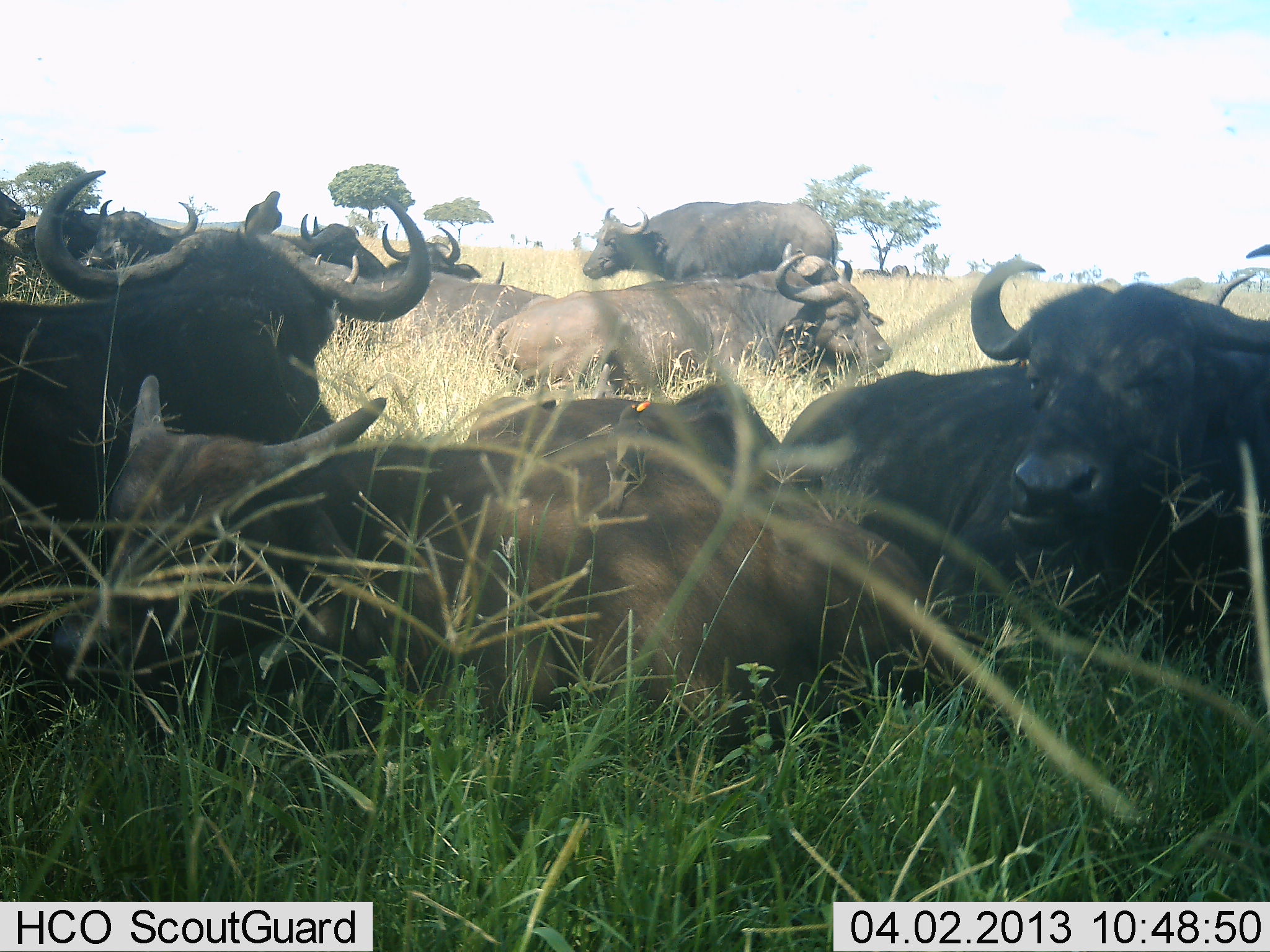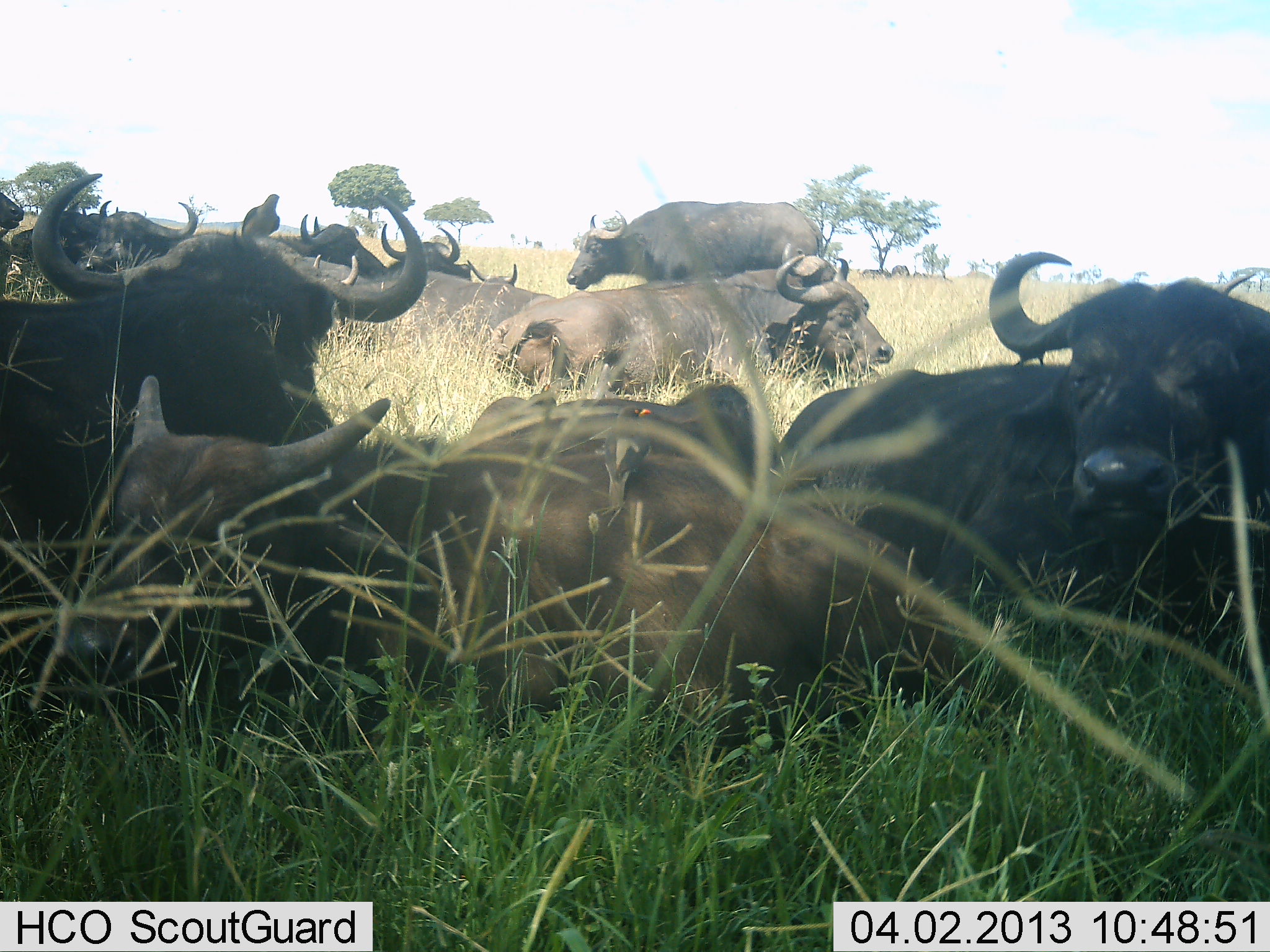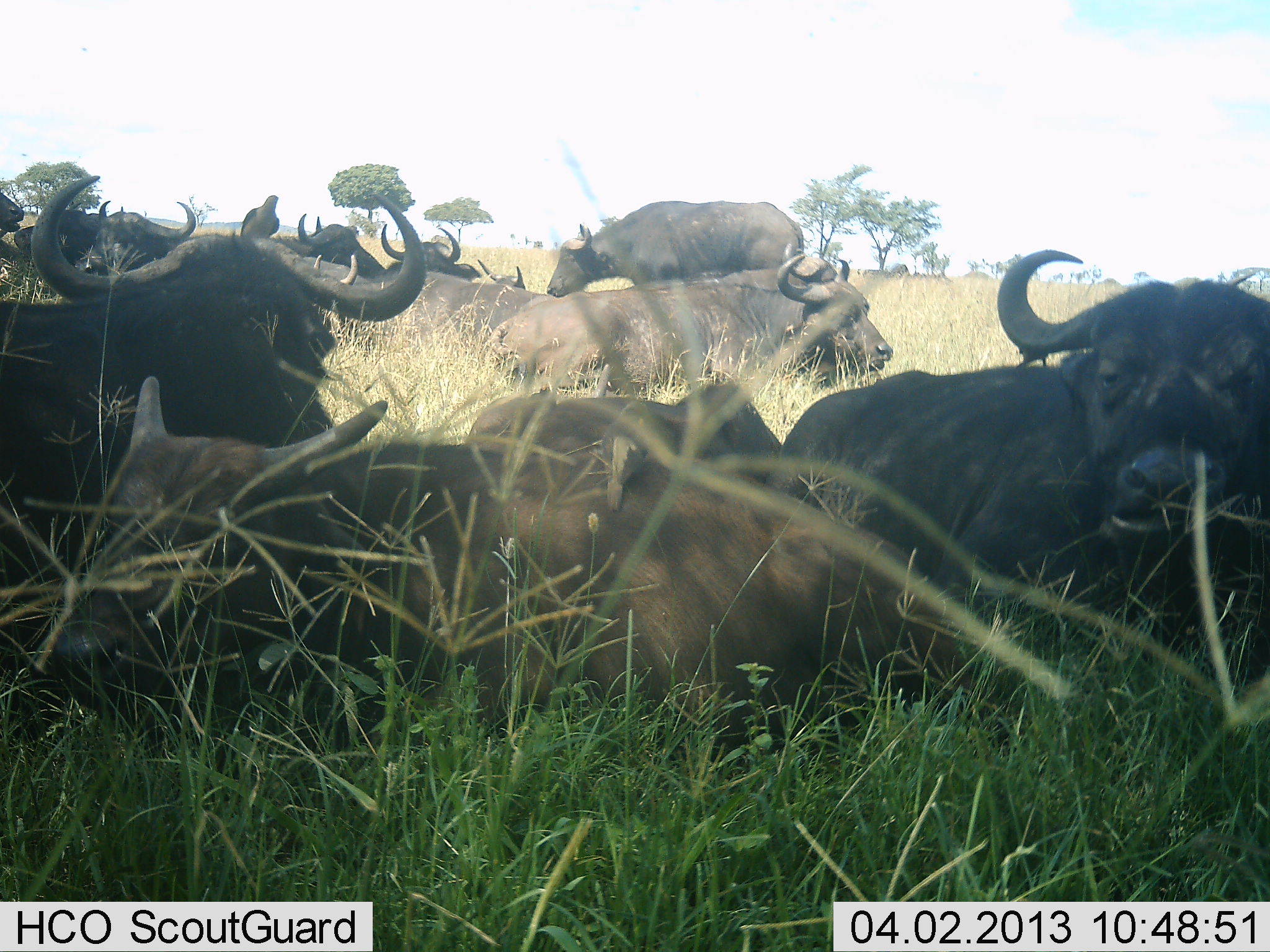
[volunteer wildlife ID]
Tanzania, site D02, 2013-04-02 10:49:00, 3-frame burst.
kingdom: Animalia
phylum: Chordata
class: Mammalia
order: Artiodactyla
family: Bovidae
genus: Syncerus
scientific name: Syncerus caffer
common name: cape buffalo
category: buffalo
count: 11-50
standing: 50%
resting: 92%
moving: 23%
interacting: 19%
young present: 19%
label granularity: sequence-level